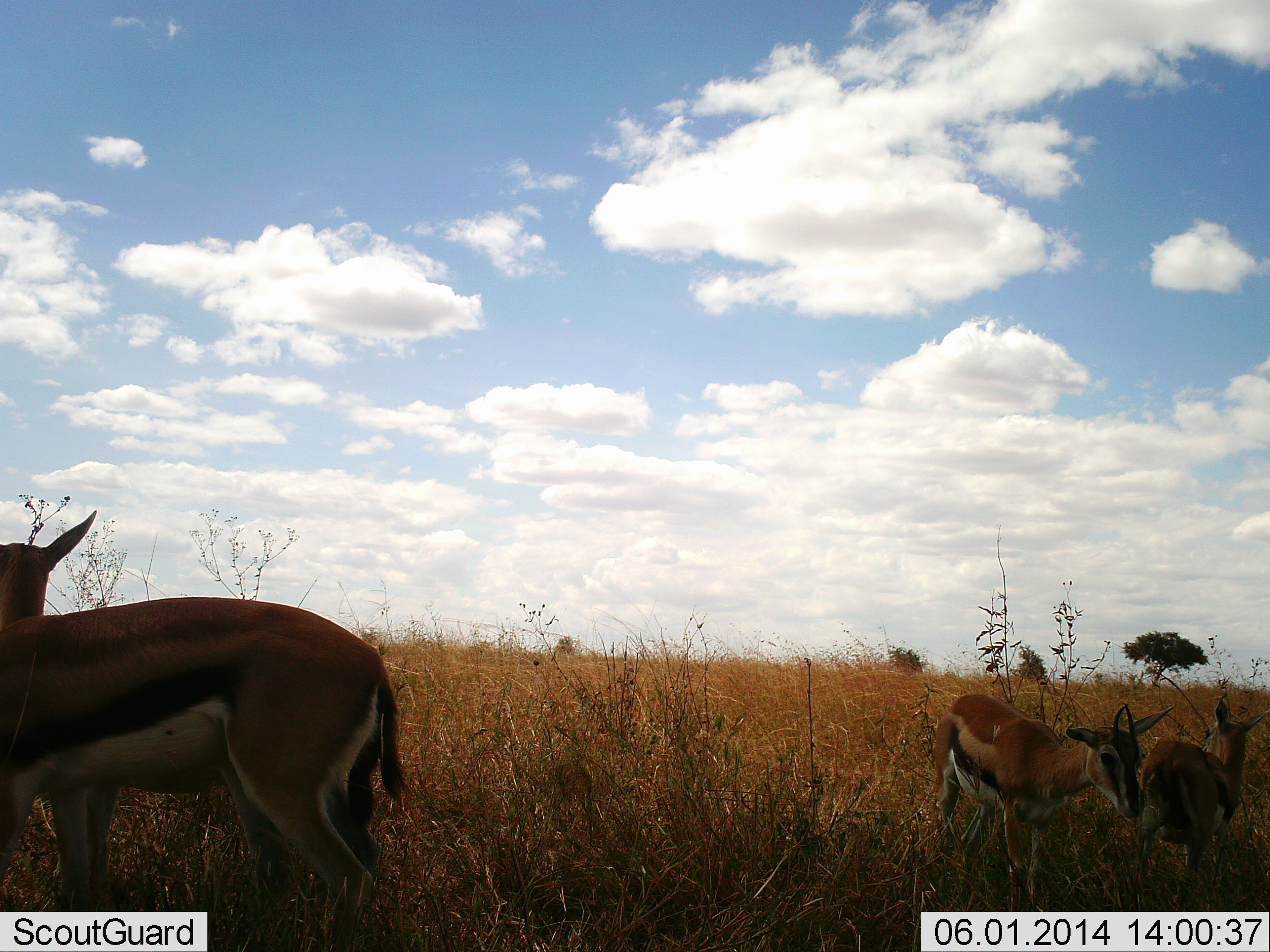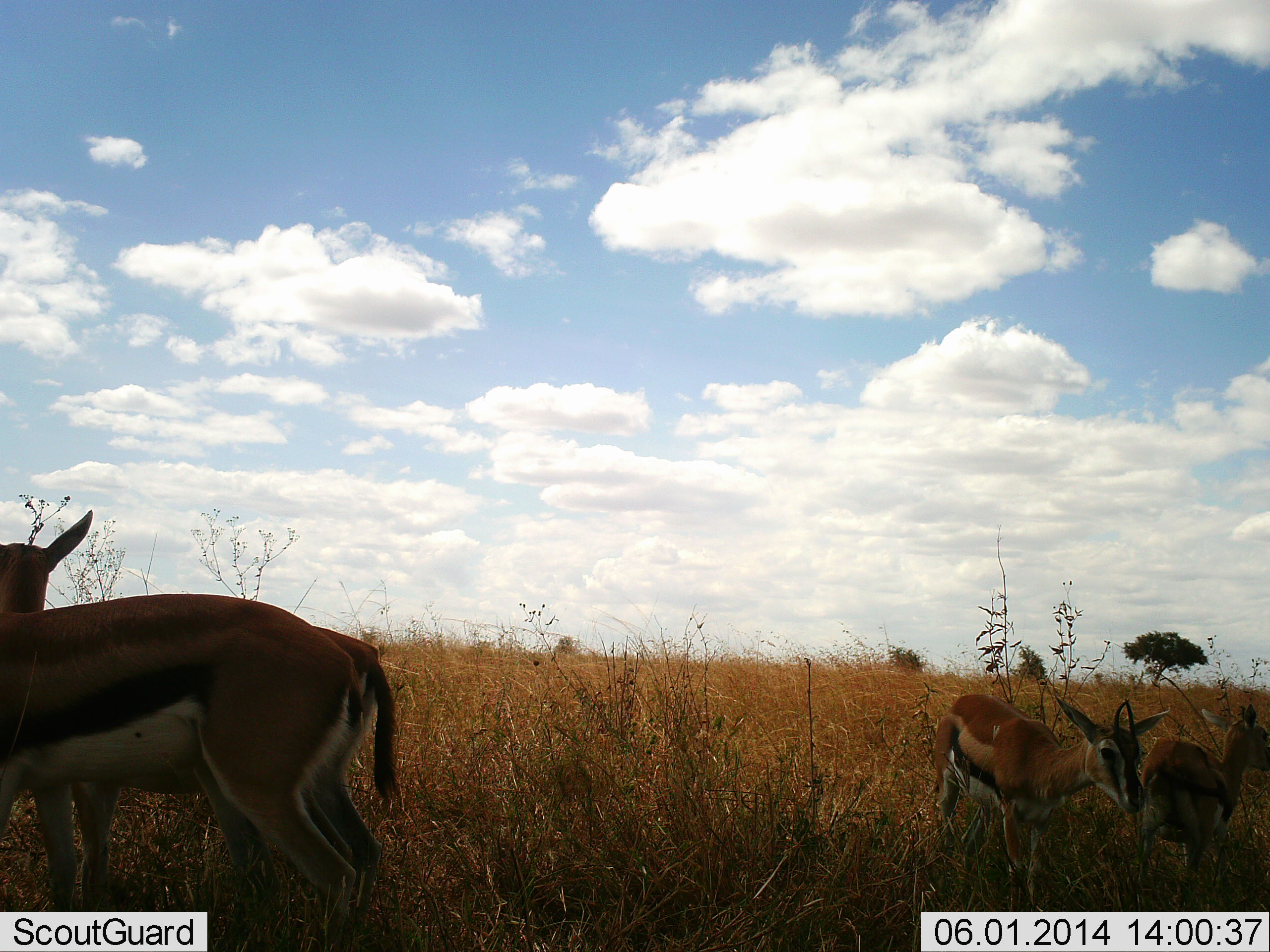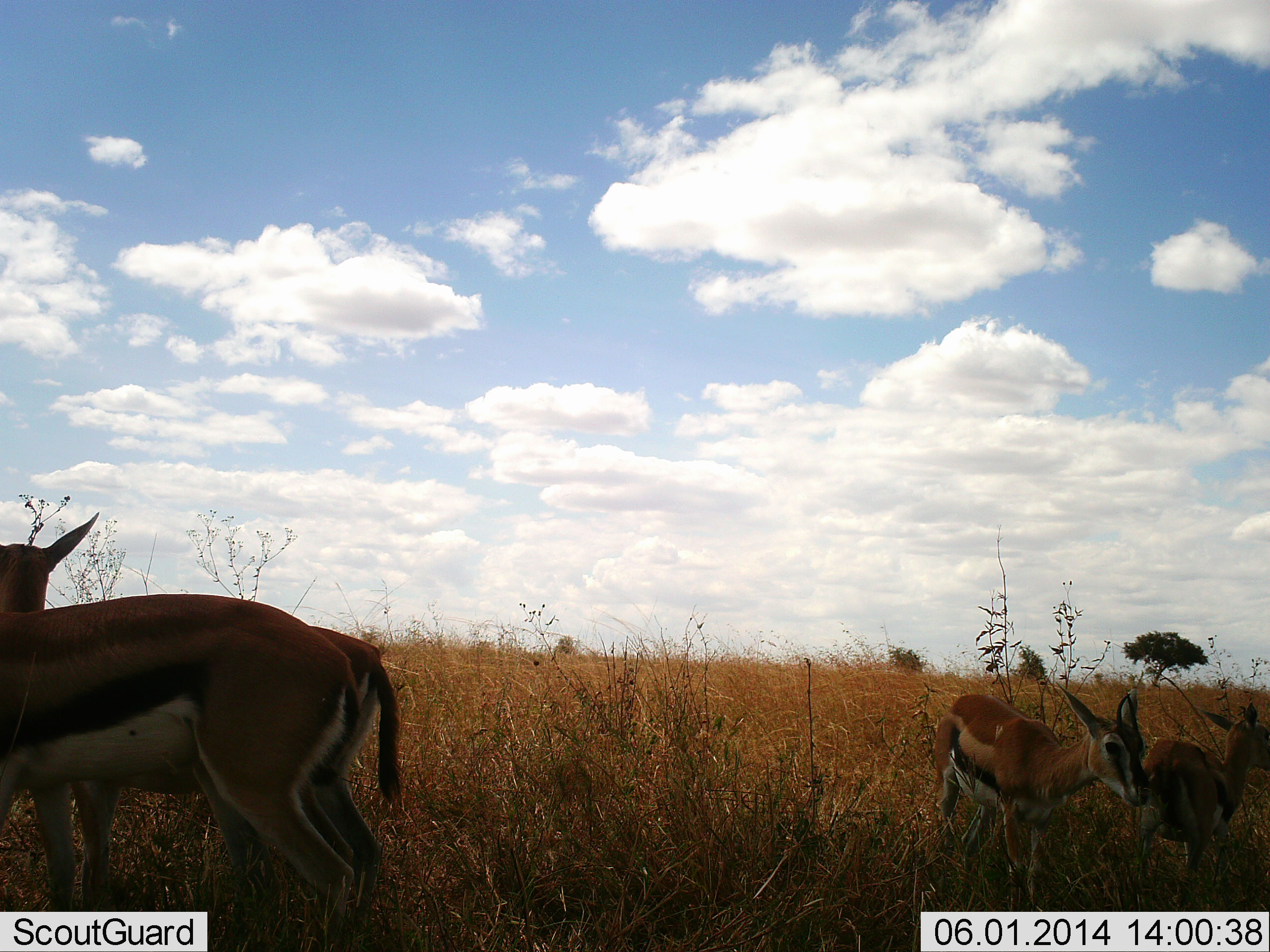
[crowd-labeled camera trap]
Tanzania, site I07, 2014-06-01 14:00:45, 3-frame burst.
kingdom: Animalia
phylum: Chordata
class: Mammalia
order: Artiodactyla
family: Bovidae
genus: Eudorcas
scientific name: Eudorcas thomsonii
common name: thomson's gazelle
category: gazellethomsons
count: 4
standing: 80%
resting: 10%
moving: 20%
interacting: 0%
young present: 10%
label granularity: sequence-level